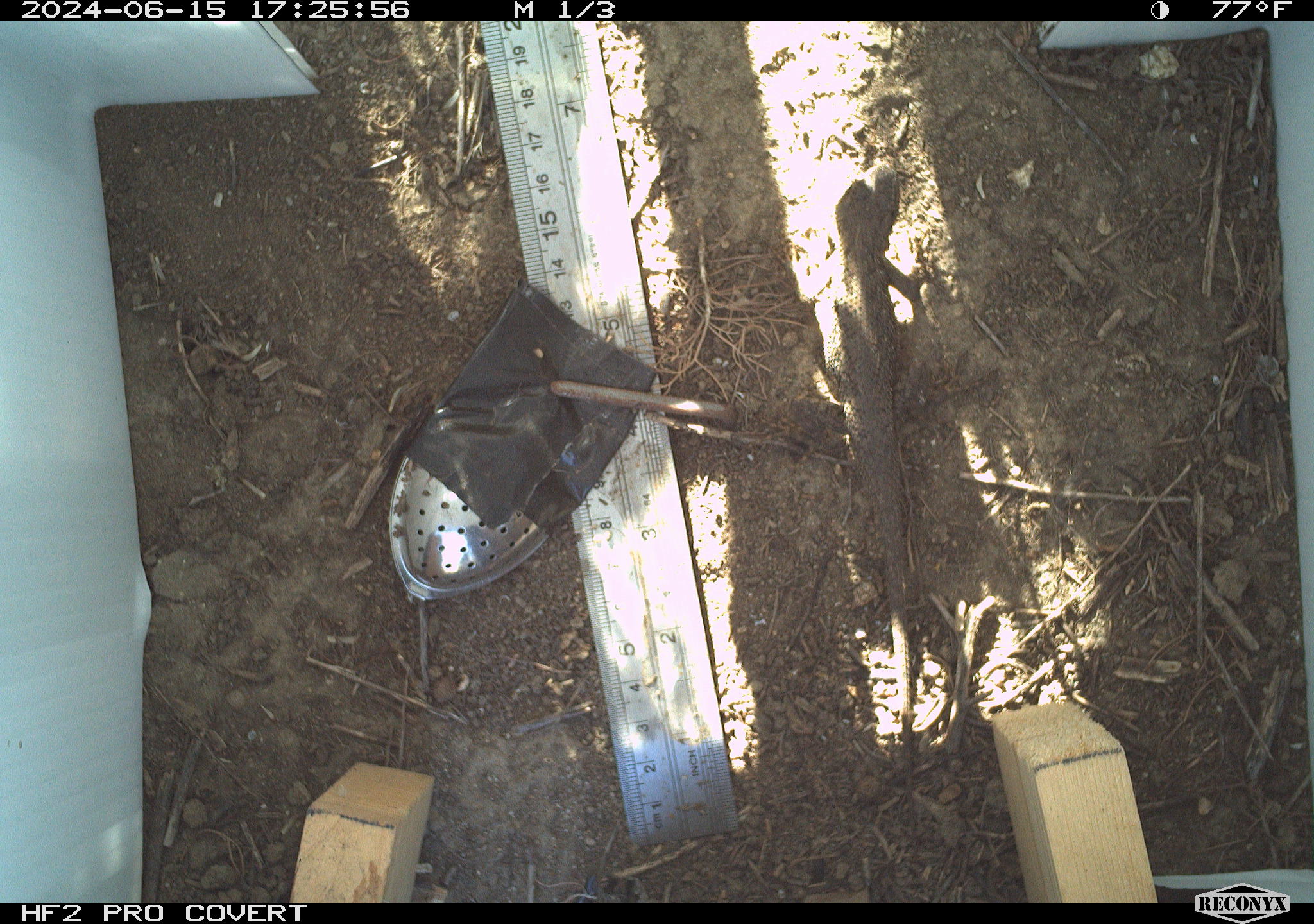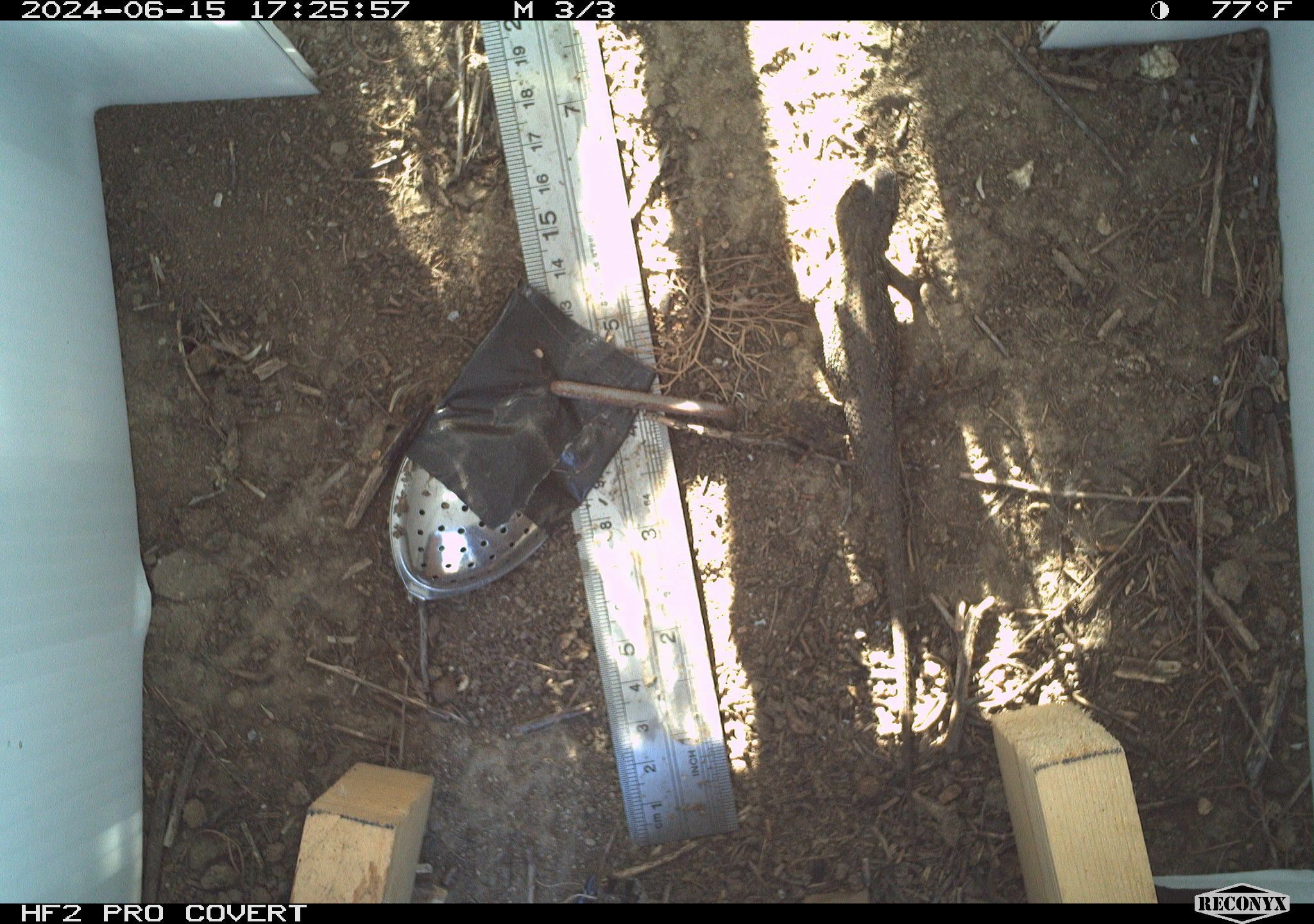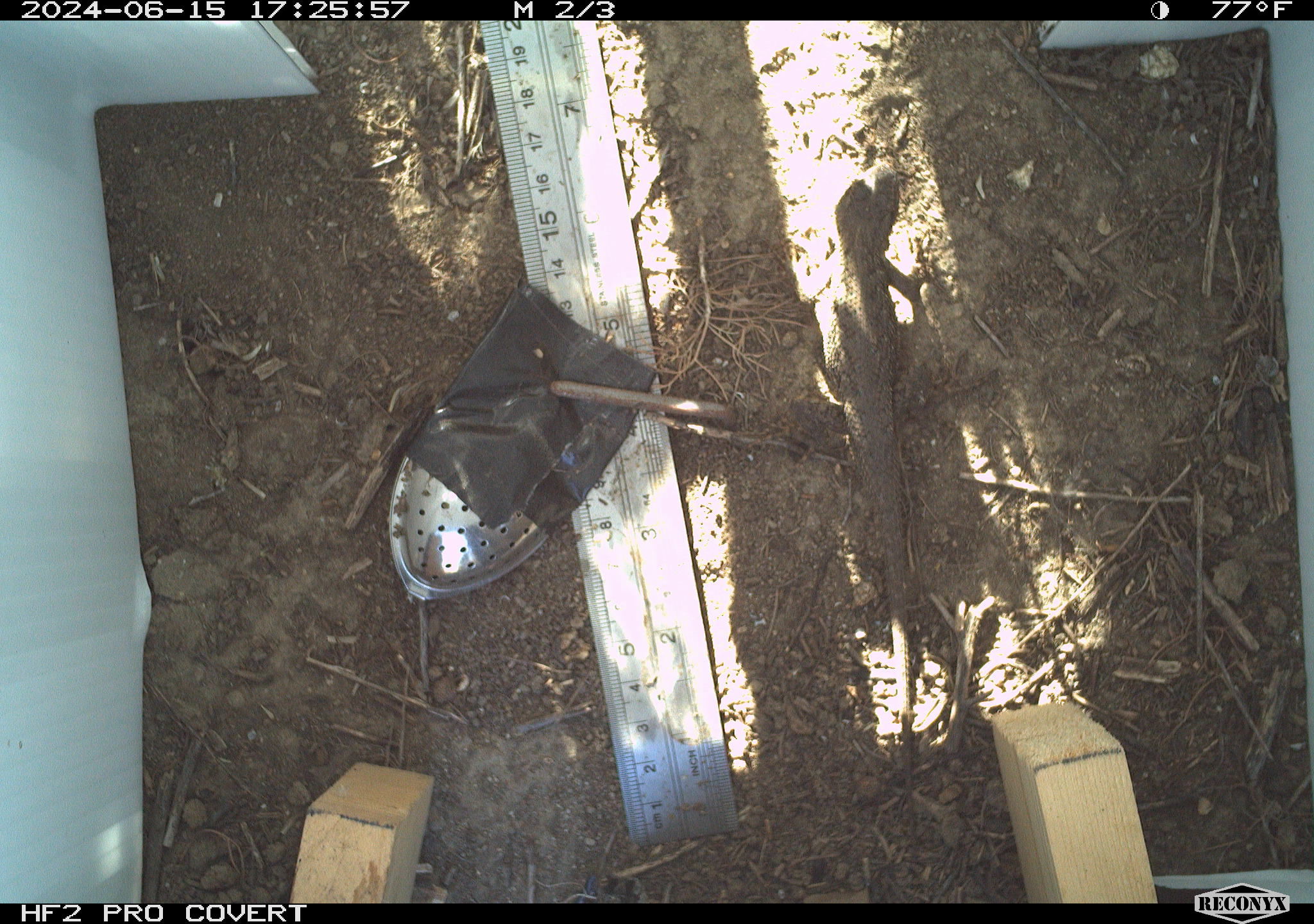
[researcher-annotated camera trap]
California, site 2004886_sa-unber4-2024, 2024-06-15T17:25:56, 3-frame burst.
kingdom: Animalia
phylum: Chordata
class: Reptilia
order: Squamata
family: Phrynosomatidae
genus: Sceloporus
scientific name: Sceloporus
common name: spiny lizards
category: sceloporus species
Sceloporus species (spiny lizards) (Sceloporus).